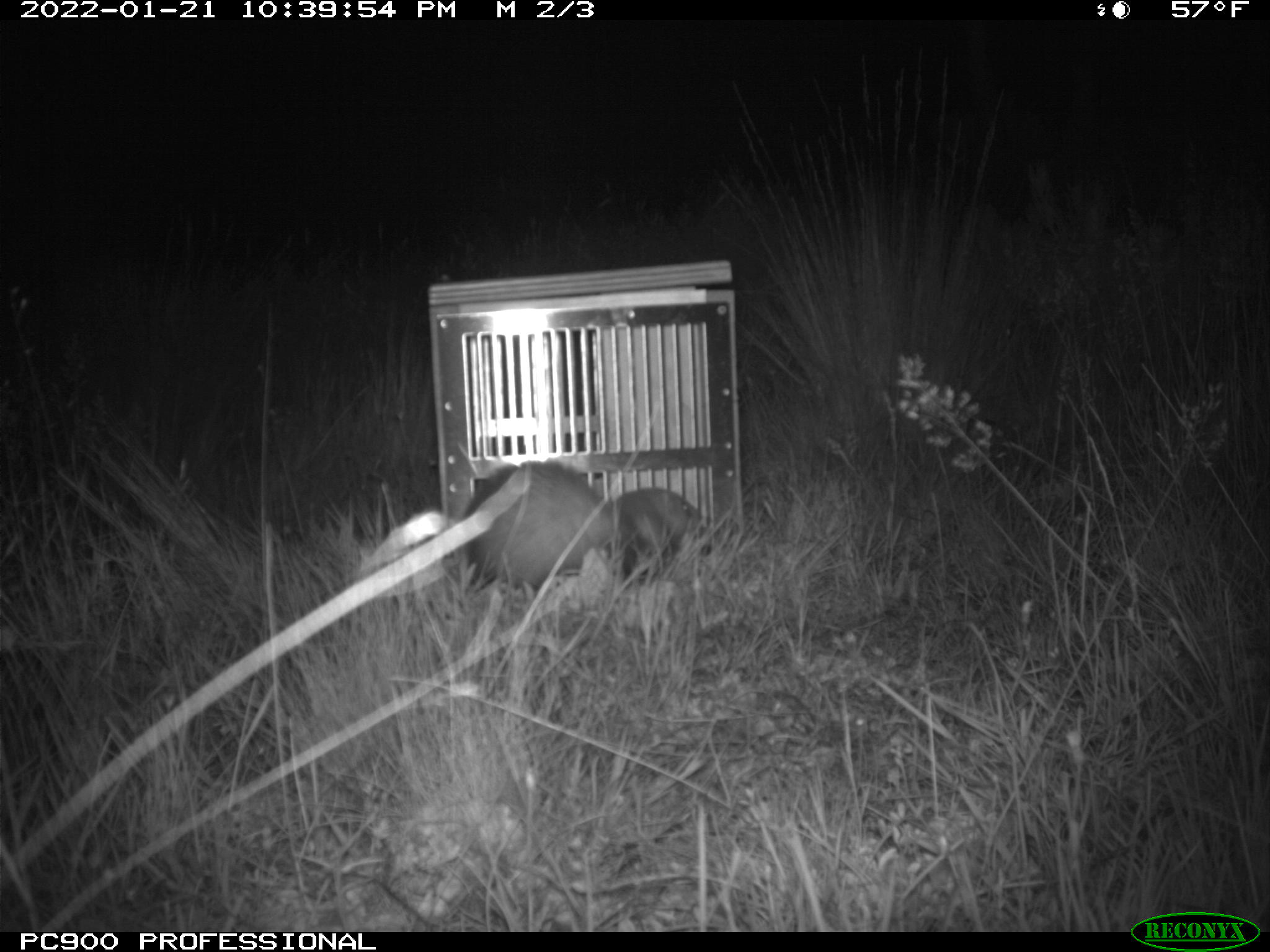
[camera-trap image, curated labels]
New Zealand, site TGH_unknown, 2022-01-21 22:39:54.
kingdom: Animalia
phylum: Chordata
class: Mammalia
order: Carnivora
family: Mustelidae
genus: Mustela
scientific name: Mustela furo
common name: ferret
Ferret (Mustela furo).